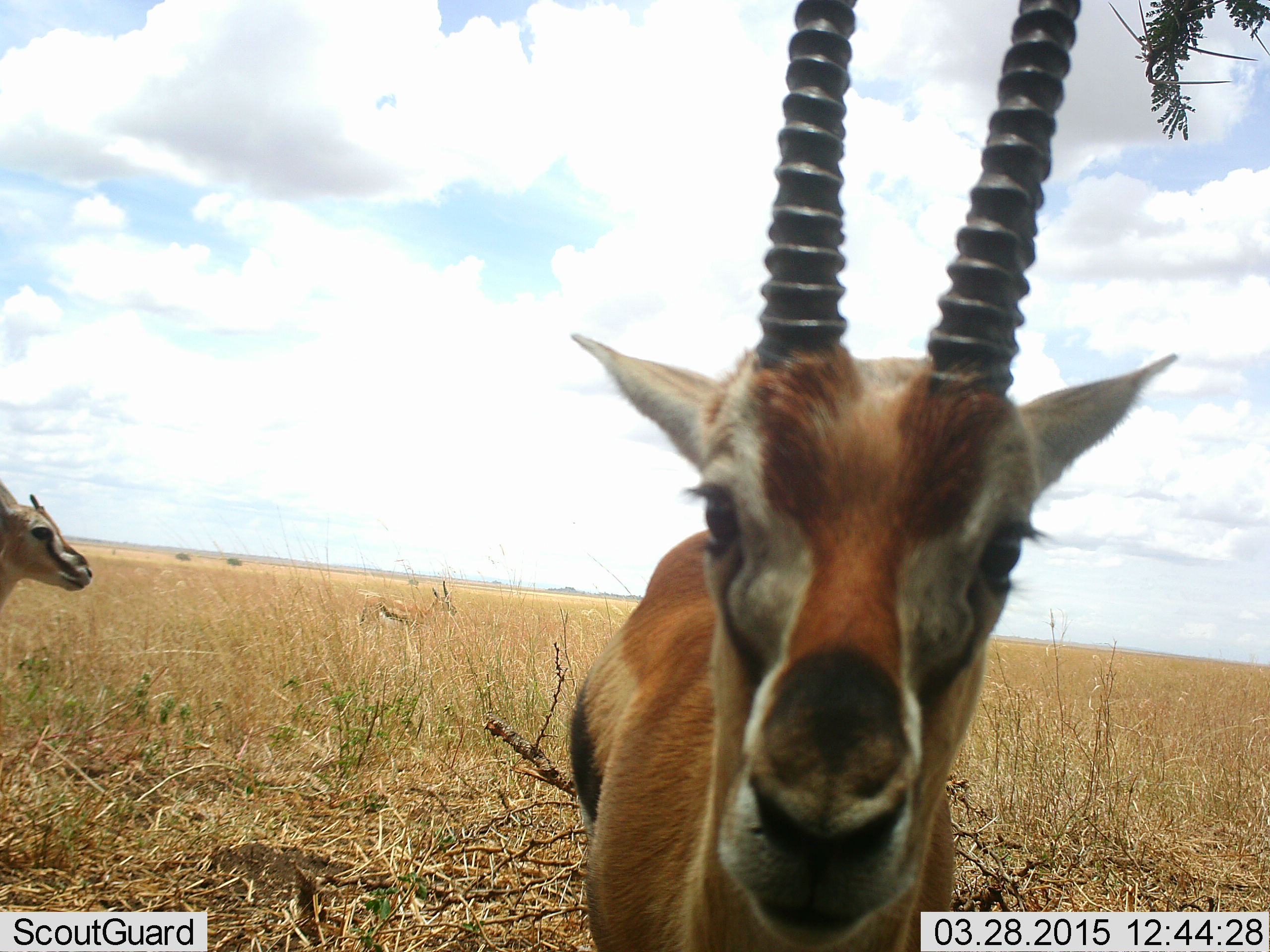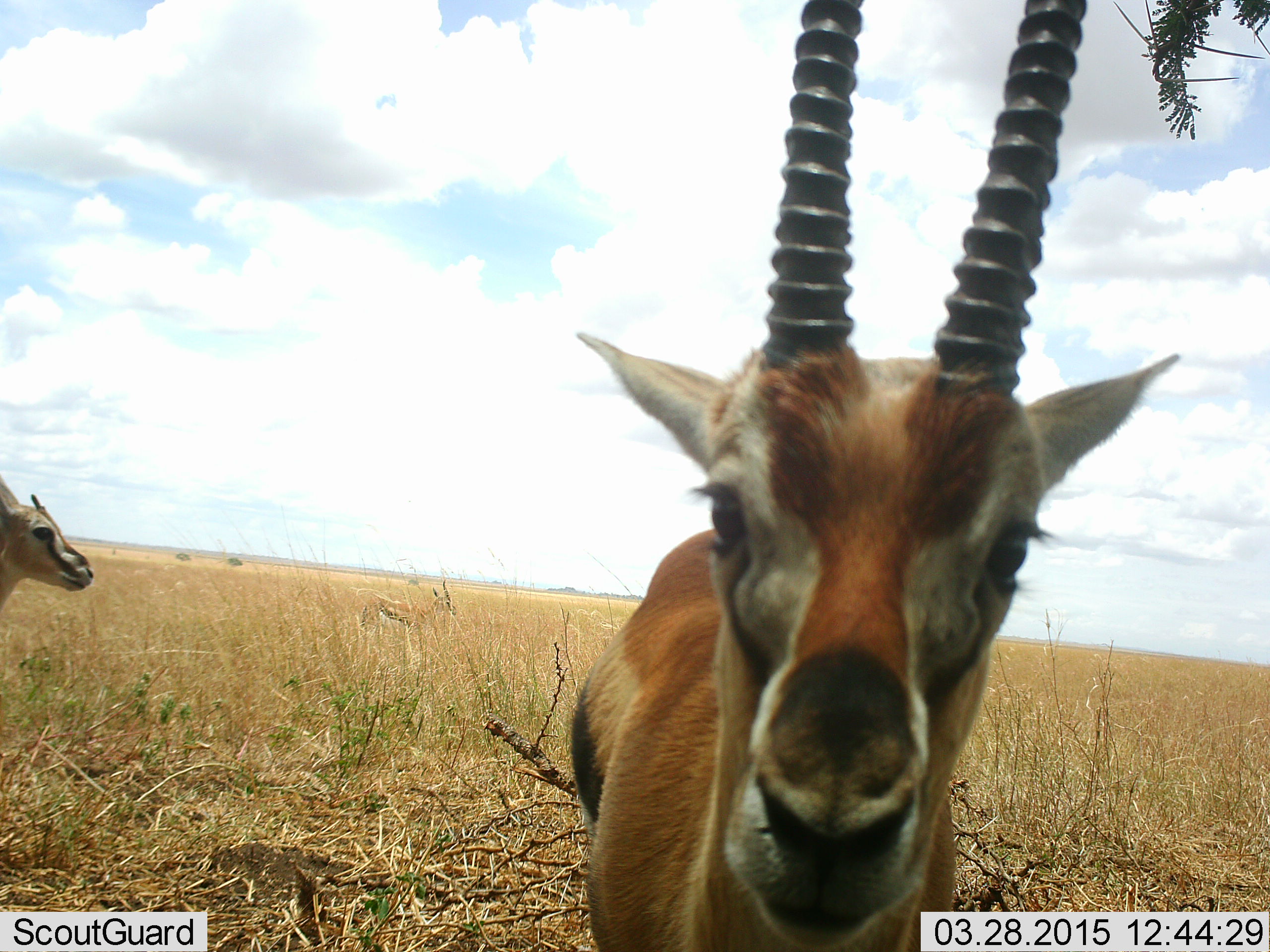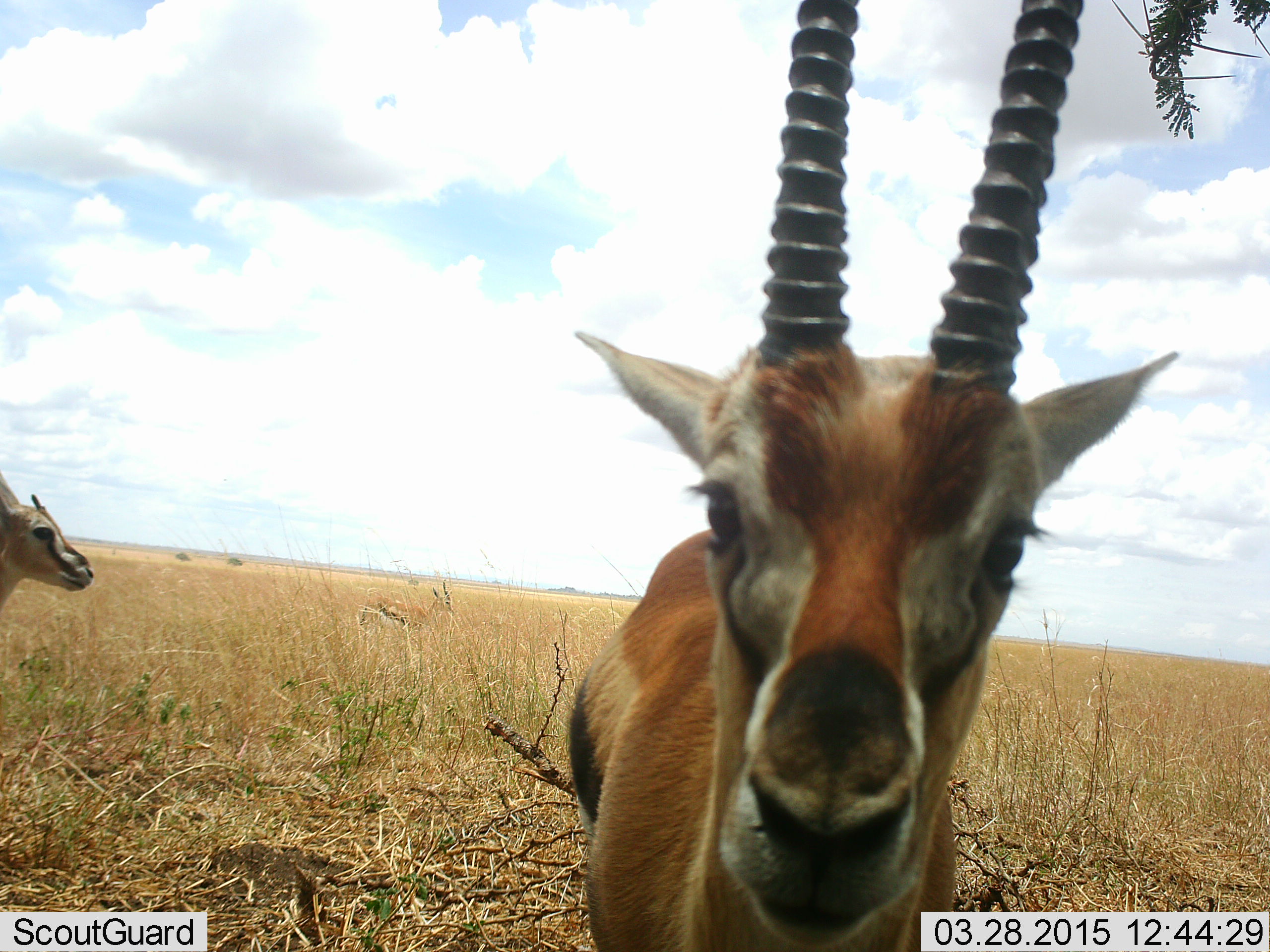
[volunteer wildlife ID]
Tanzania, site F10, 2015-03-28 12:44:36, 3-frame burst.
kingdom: Animalia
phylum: Chordata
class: Mammalia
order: Artiodactyla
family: Bovidae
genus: Eudorcas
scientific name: Eudorcas thomsonii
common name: thomson's gazelle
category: gazellethomsons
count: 2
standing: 100%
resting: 0%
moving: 0%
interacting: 10%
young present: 0%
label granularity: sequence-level